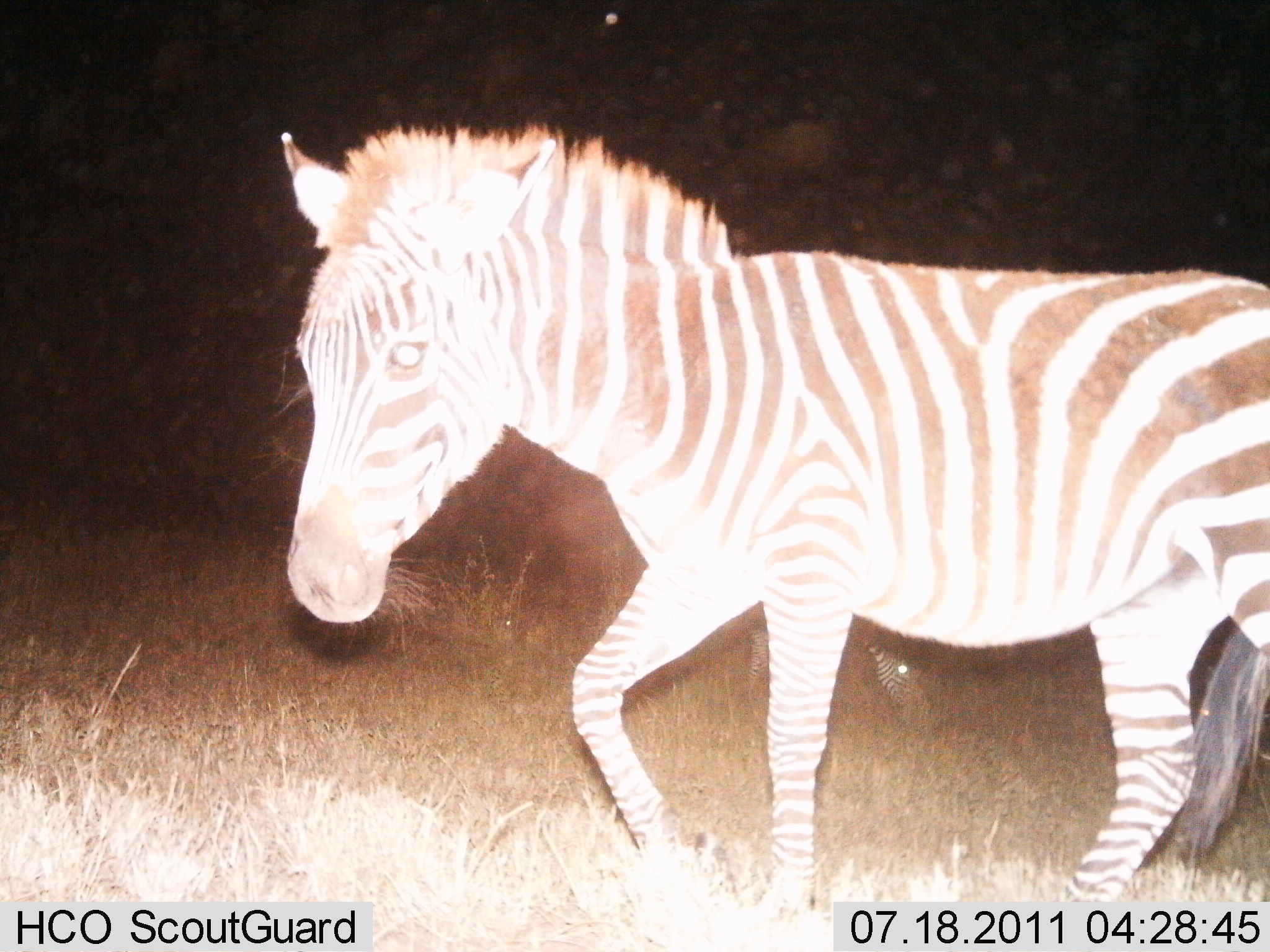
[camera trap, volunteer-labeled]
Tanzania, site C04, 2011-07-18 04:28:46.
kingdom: Animalia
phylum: Chordata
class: Mammalia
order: Perissodactyla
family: Equidae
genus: Equus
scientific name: Equus quagga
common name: plains zebra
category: zebra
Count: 2.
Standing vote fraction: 40%.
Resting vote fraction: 0%.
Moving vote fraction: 60%.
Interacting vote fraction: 0%.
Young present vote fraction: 0%.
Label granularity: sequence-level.